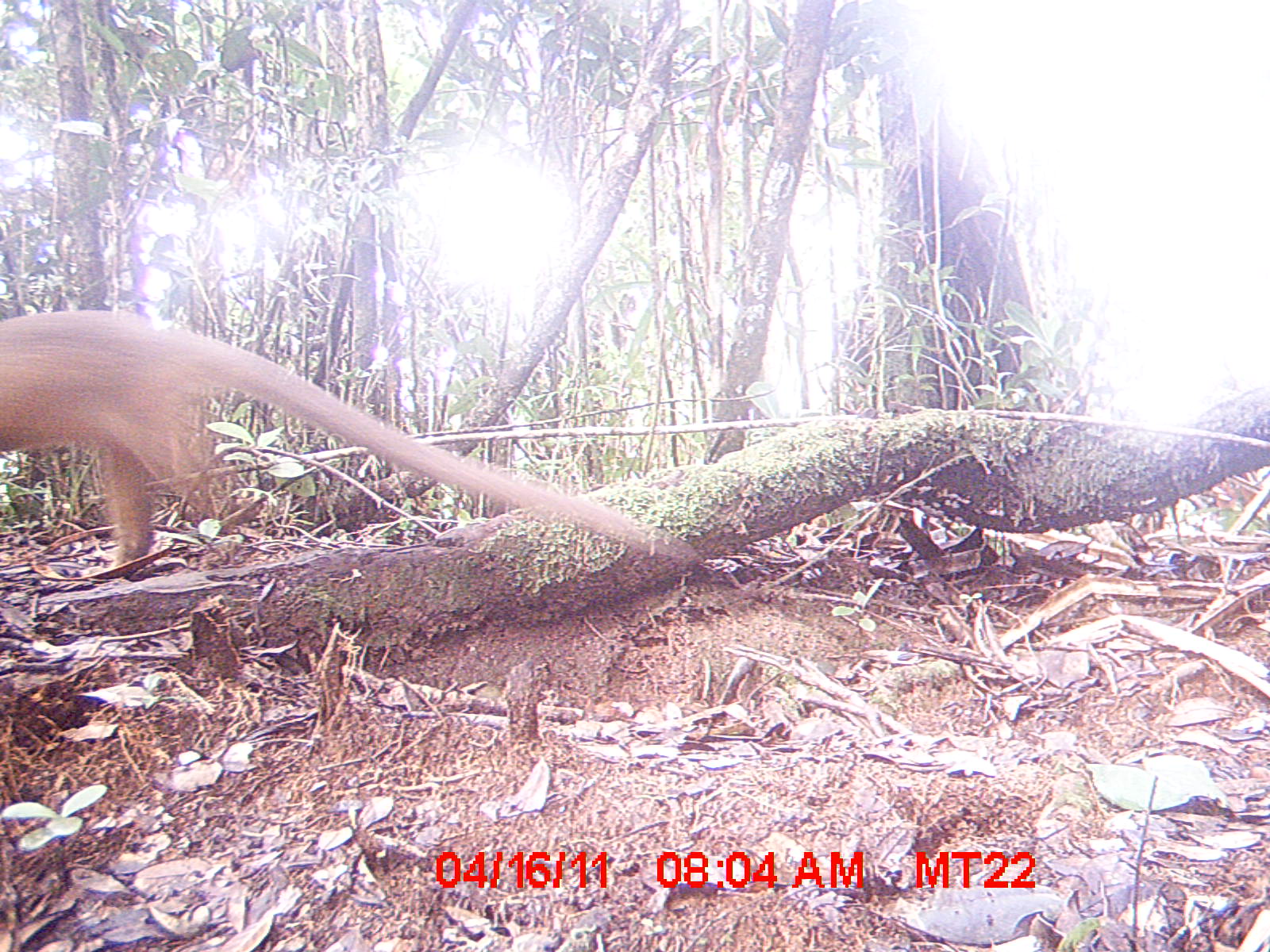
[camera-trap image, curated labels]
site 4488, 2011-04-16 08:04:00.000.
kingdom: Animalia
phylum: Chordata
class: Mammalia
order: Carnivora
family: Eupleridae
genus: Cryptoprocta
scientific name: Cryptoprocta ferox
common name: fossa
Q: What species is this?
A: Cryptoprocta ferox (fossa).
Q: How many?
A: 1.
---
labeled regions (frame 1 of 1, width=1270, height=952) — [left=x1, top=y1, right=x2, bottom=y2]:
cryptoprocta ferox: [left=0, top=303, right=692, bottom=550]